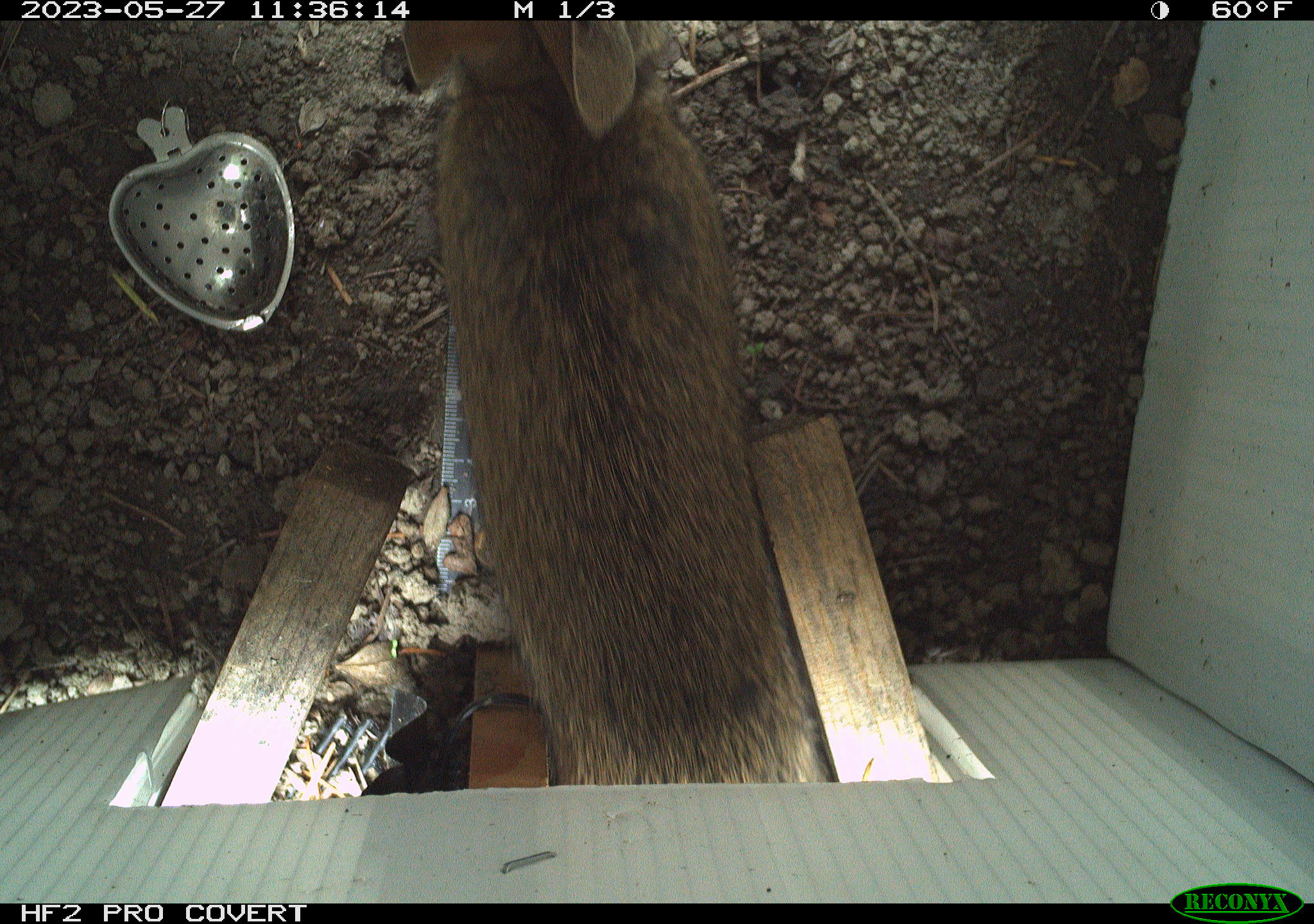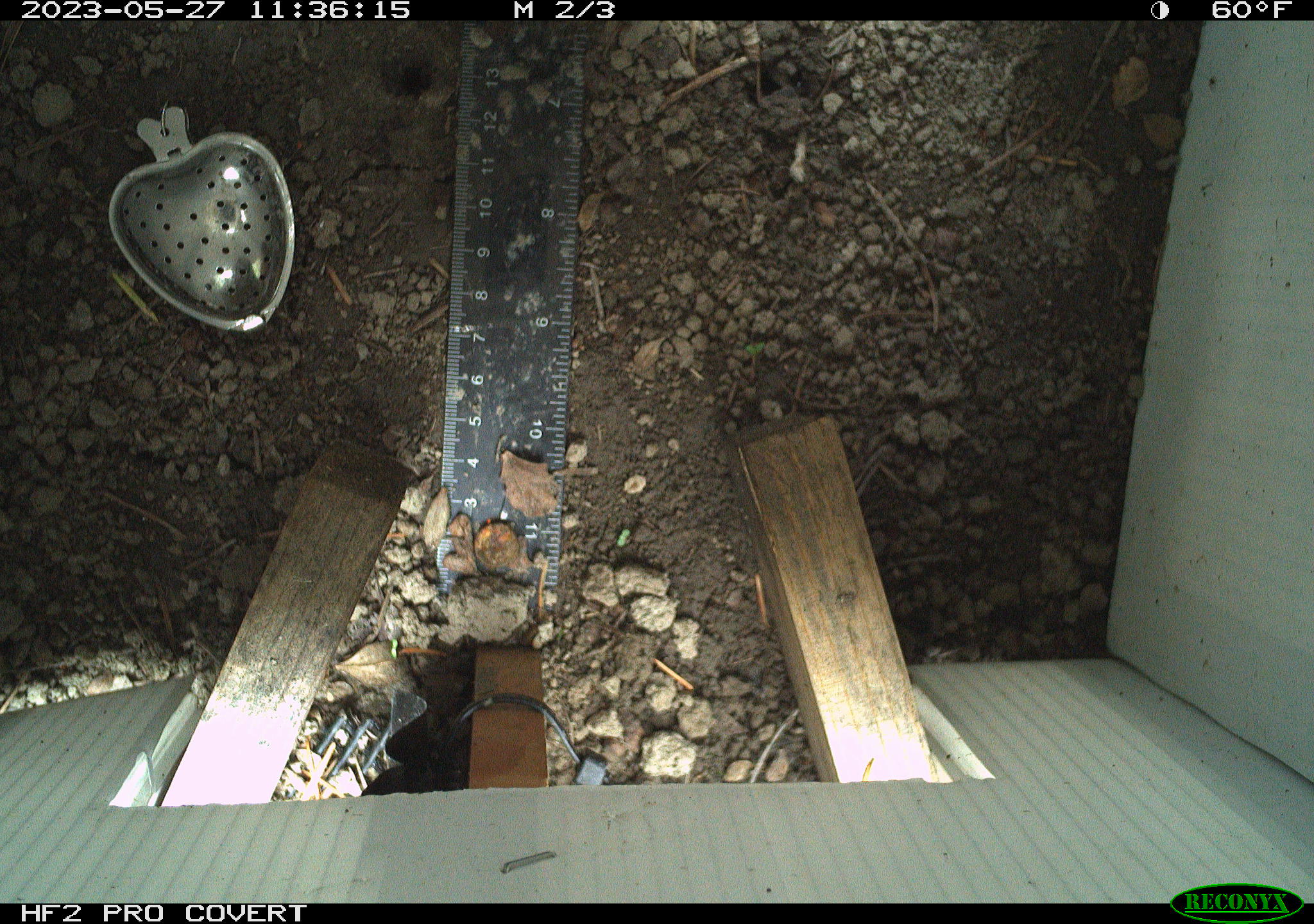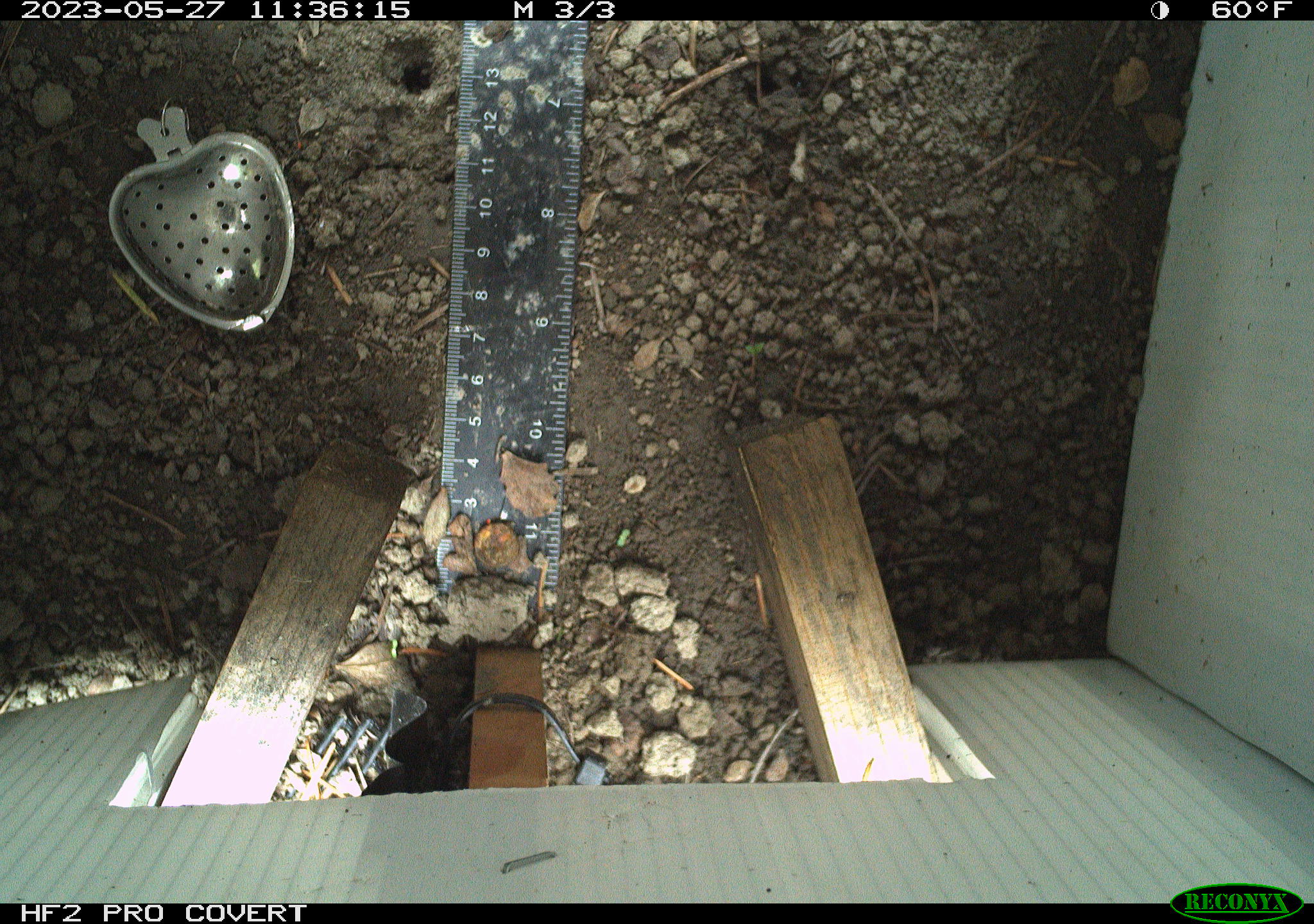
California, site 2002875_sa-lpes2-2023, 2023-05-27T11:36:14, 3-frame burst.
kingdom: Animalia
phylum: Chordata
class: Mammalia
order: Lagomorpha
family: Leporidae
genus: Sylvilagus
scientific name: Sylvilagus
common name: cottontail rabbits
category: sylvilagus species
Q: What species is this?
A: Sylvilagus species (cottontail rabbits) (Sylvilagus).